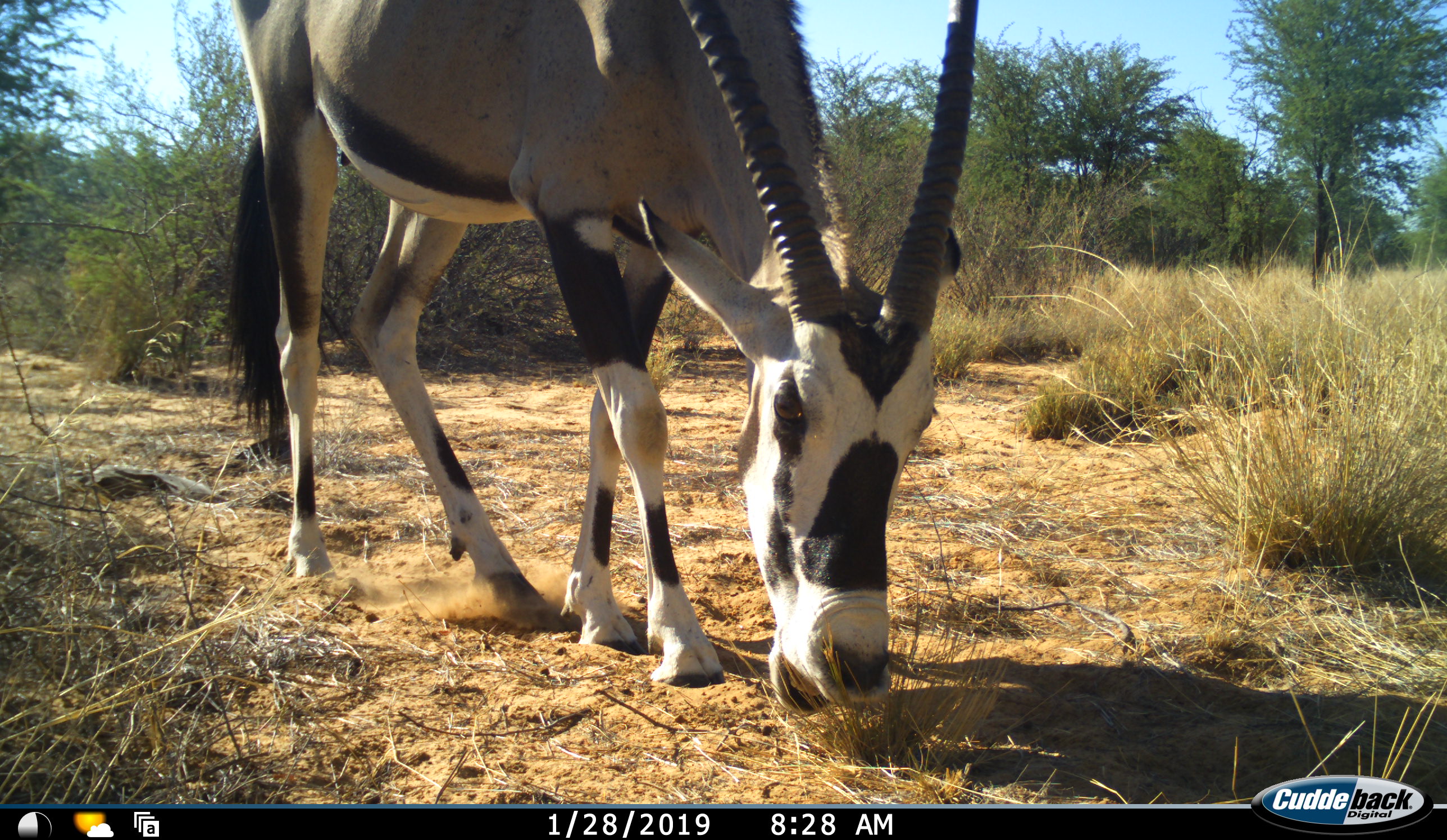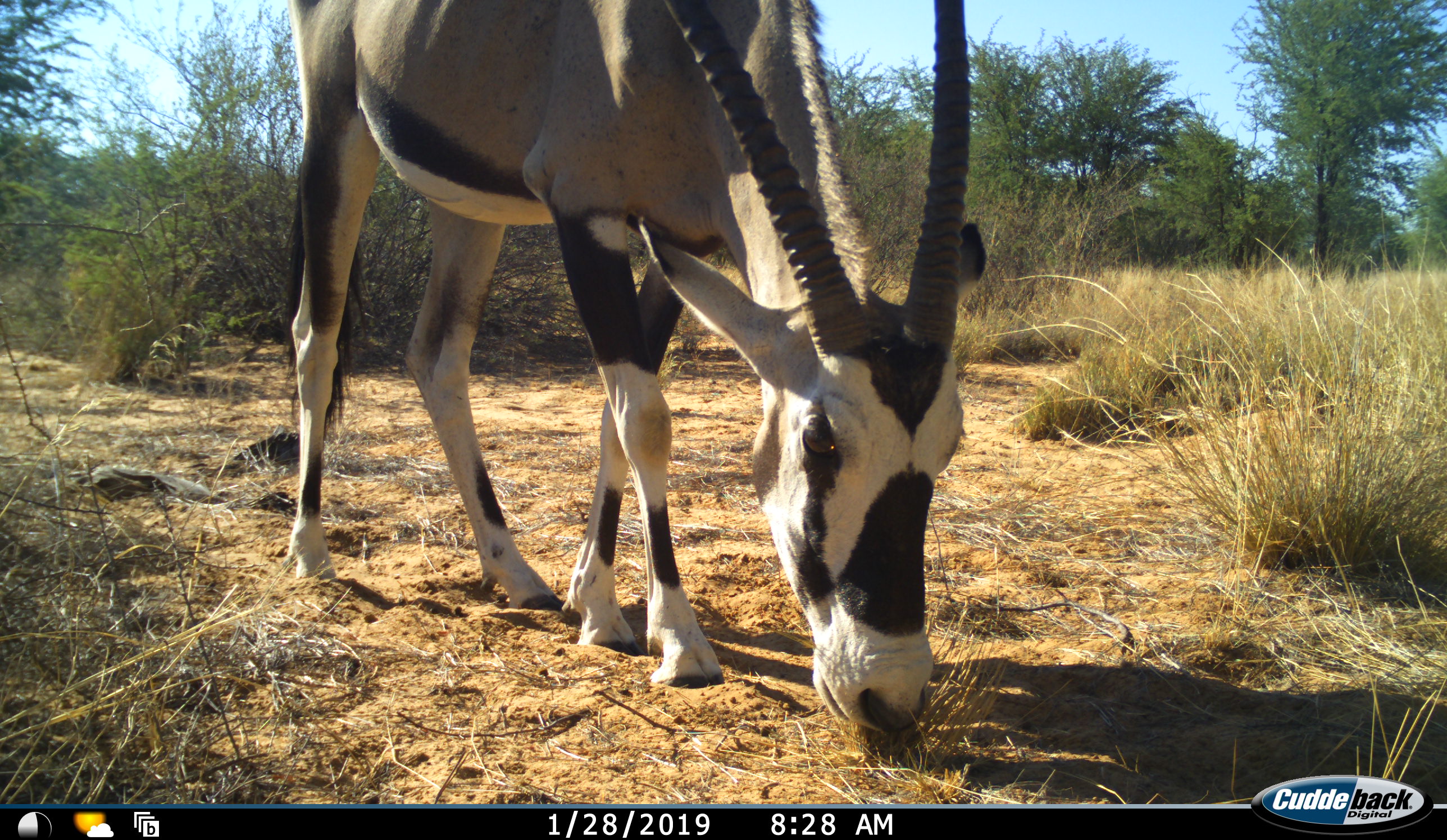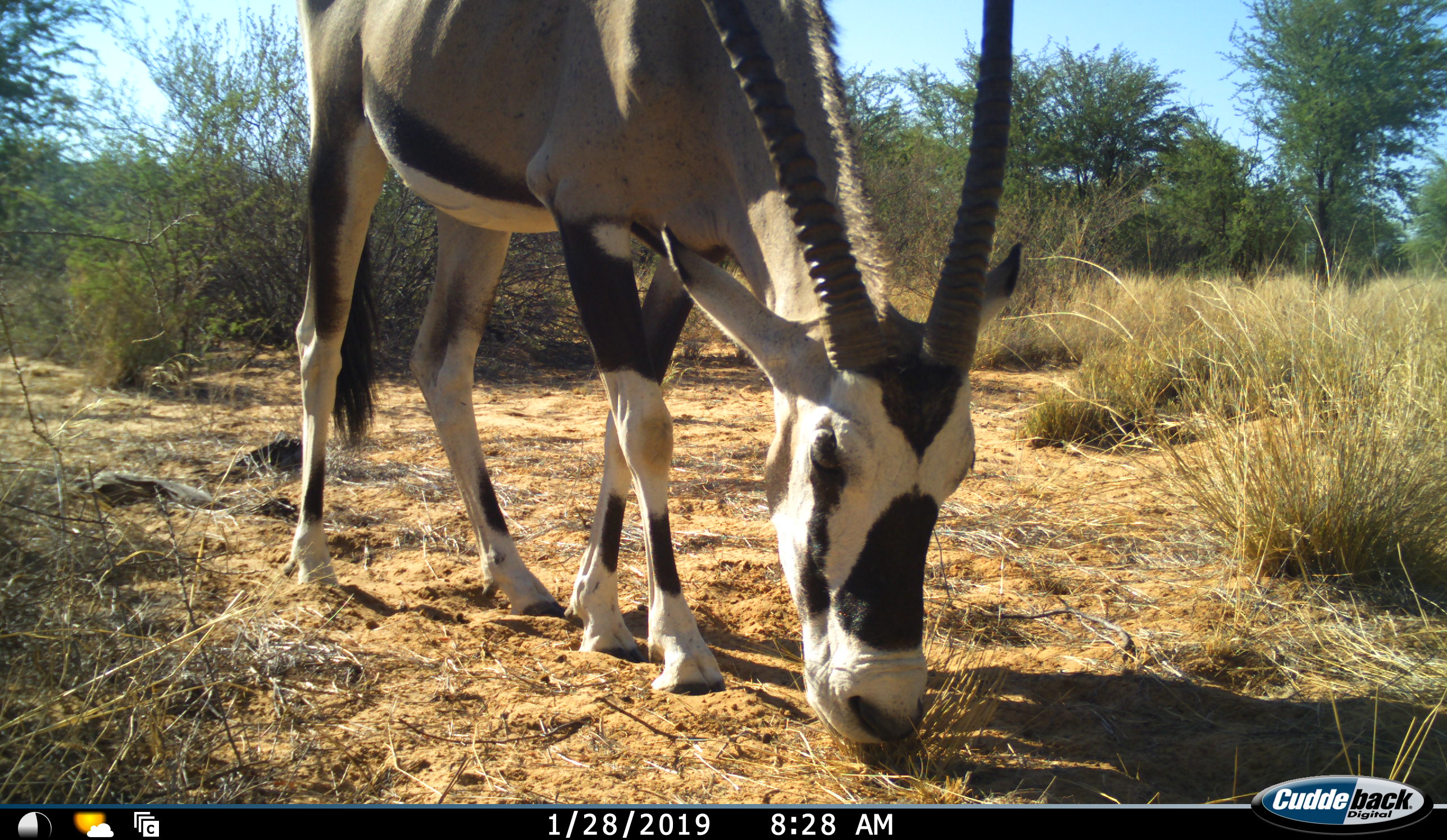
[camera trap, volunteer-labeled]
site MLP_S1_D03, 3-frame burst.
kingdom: Animalia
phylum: Chordata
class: Mammalia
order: Artiodactyla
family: Bovidae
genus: Oryx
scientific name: Oryx gazella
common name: gemsbok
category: oryx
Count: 1.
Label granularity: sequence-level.